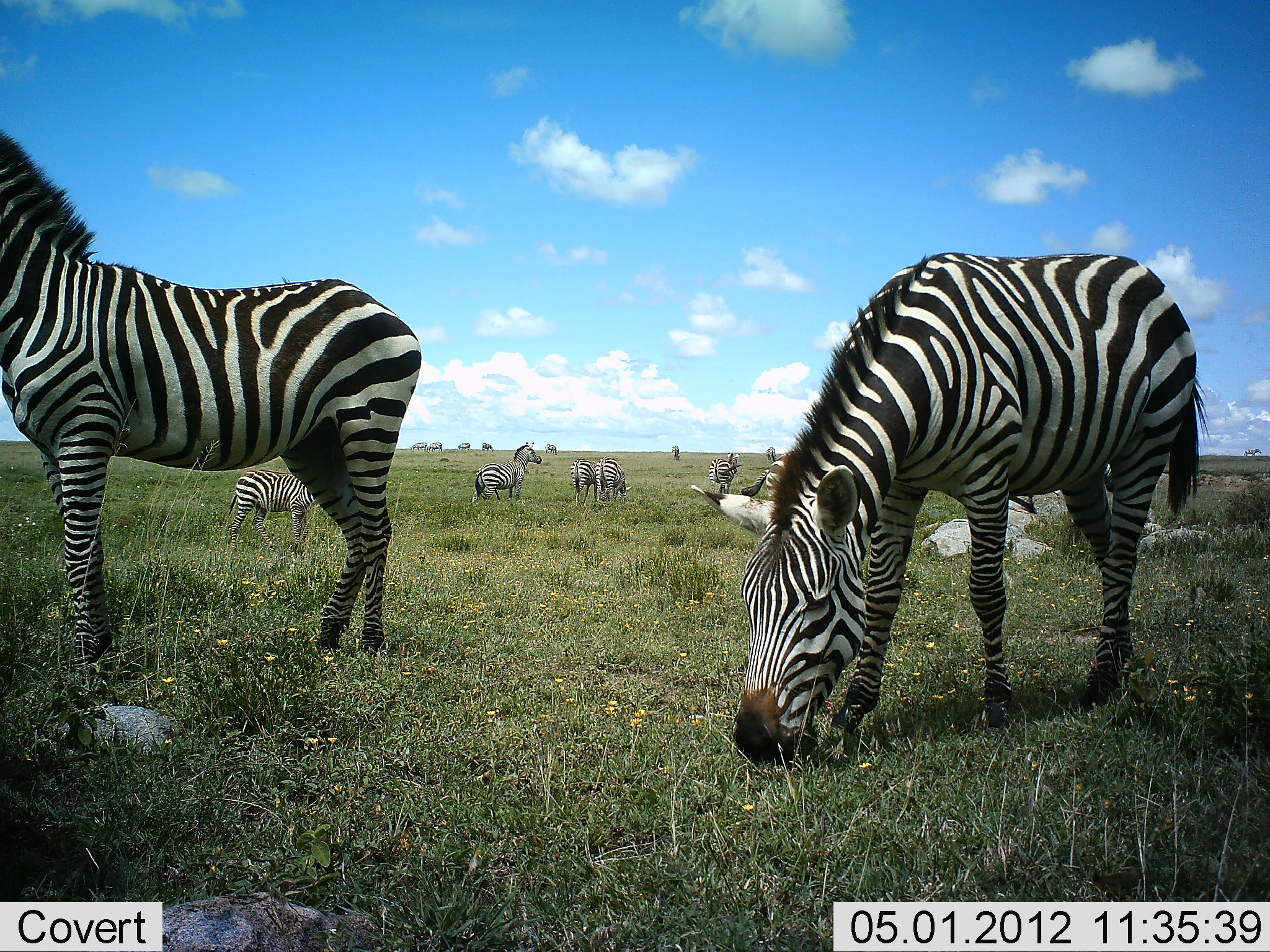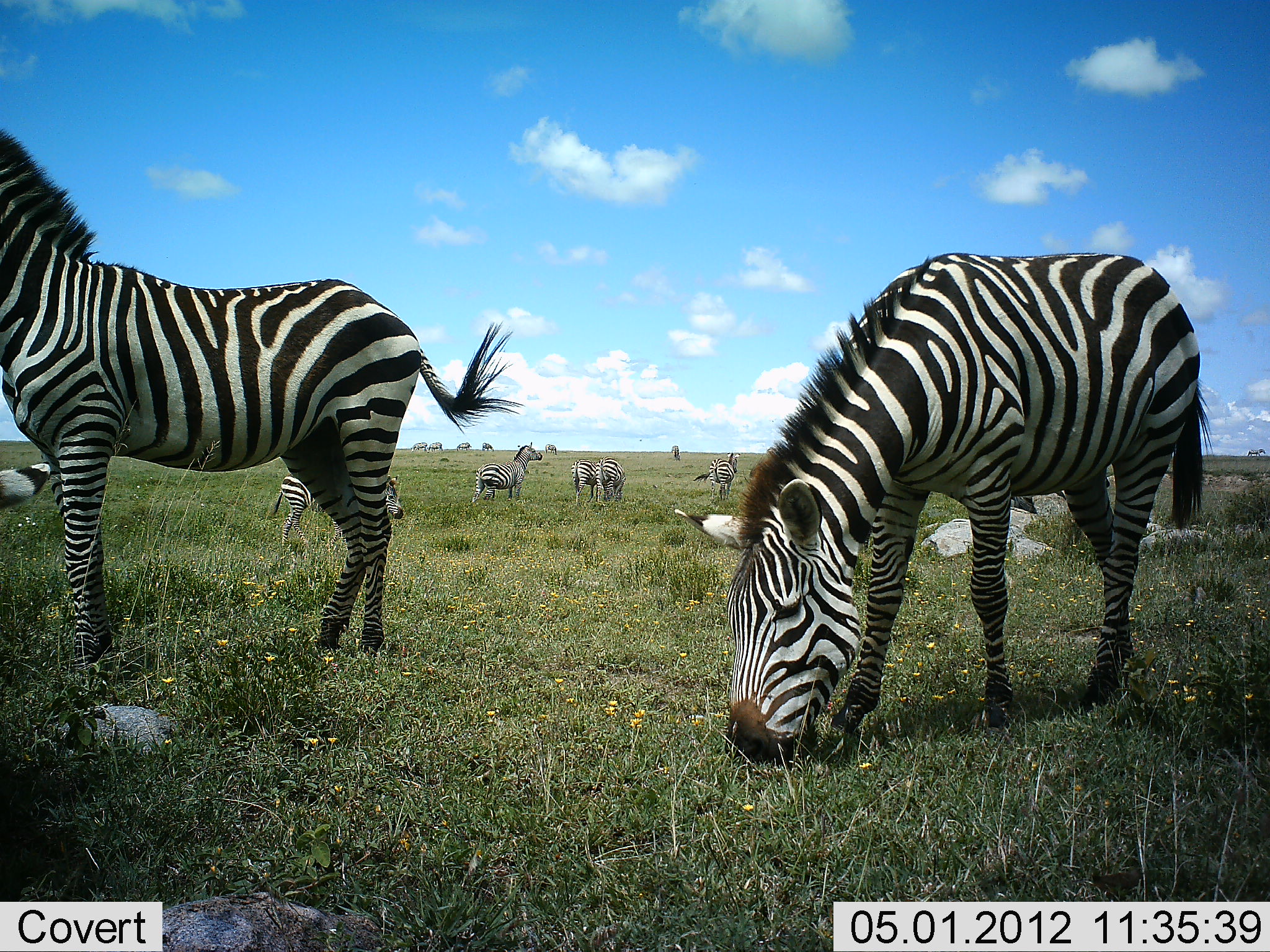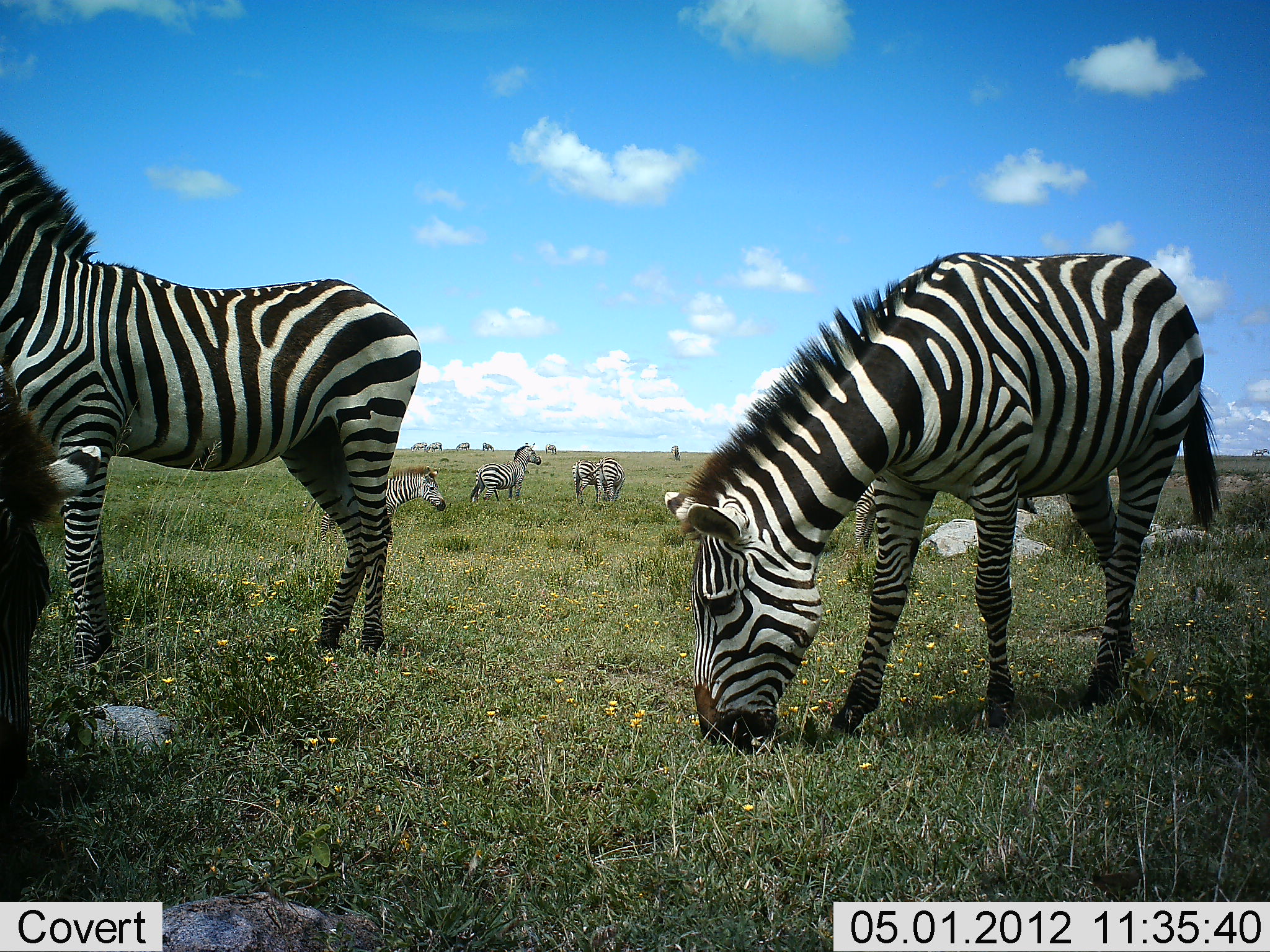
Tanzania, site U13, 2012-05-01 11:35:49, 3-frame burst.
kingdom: Animalia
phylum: Chordata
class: Mammalia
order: Perissodactyla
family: Equidae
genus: Equus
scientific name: Equus quagga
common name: plains zebra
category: zebra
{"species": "zebra (plains zebra) (Equus quagga)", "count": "9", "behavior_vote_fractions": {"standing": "69%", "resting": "12%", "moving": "25%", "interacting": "12%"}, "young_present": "0%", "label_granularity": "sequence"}